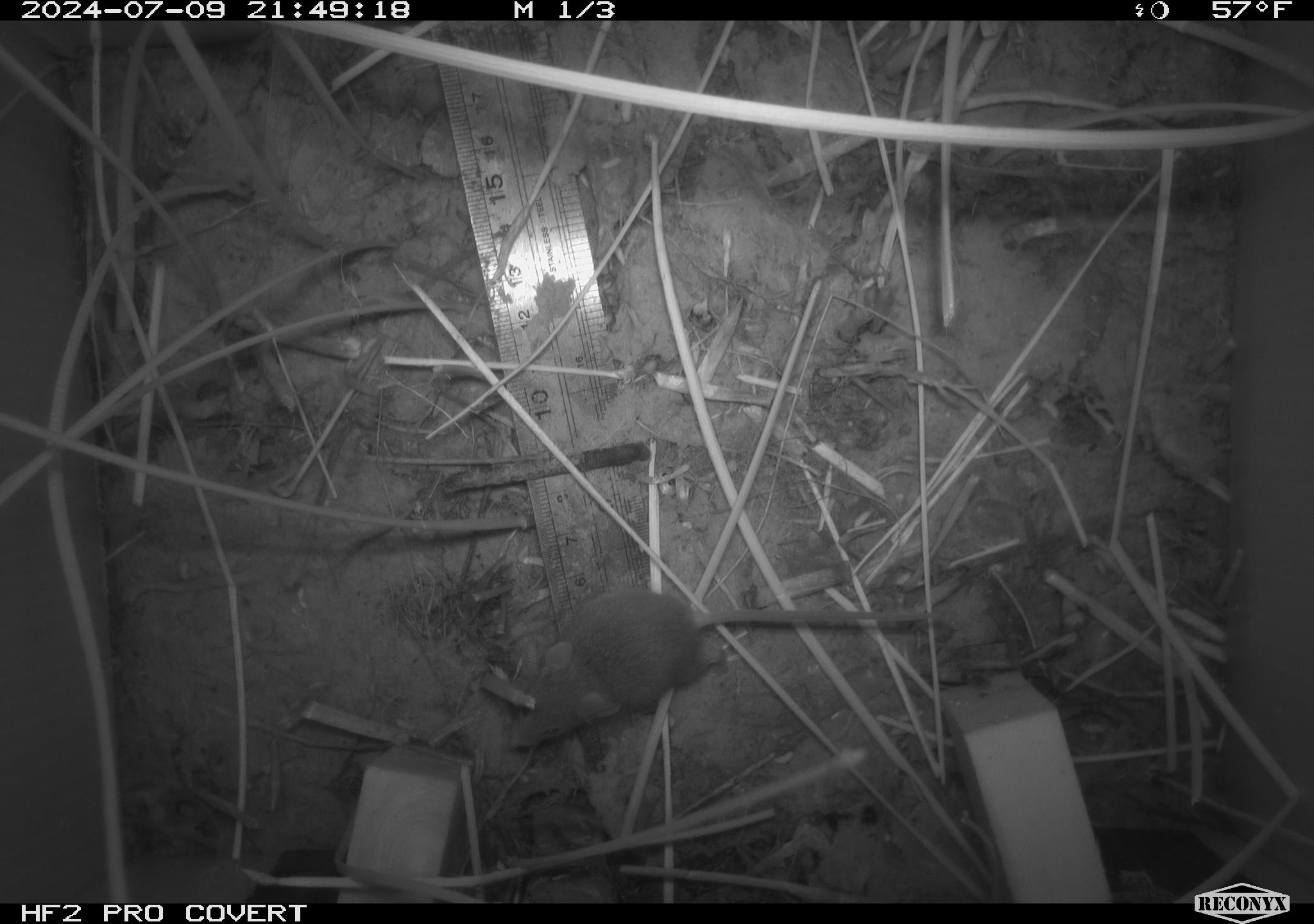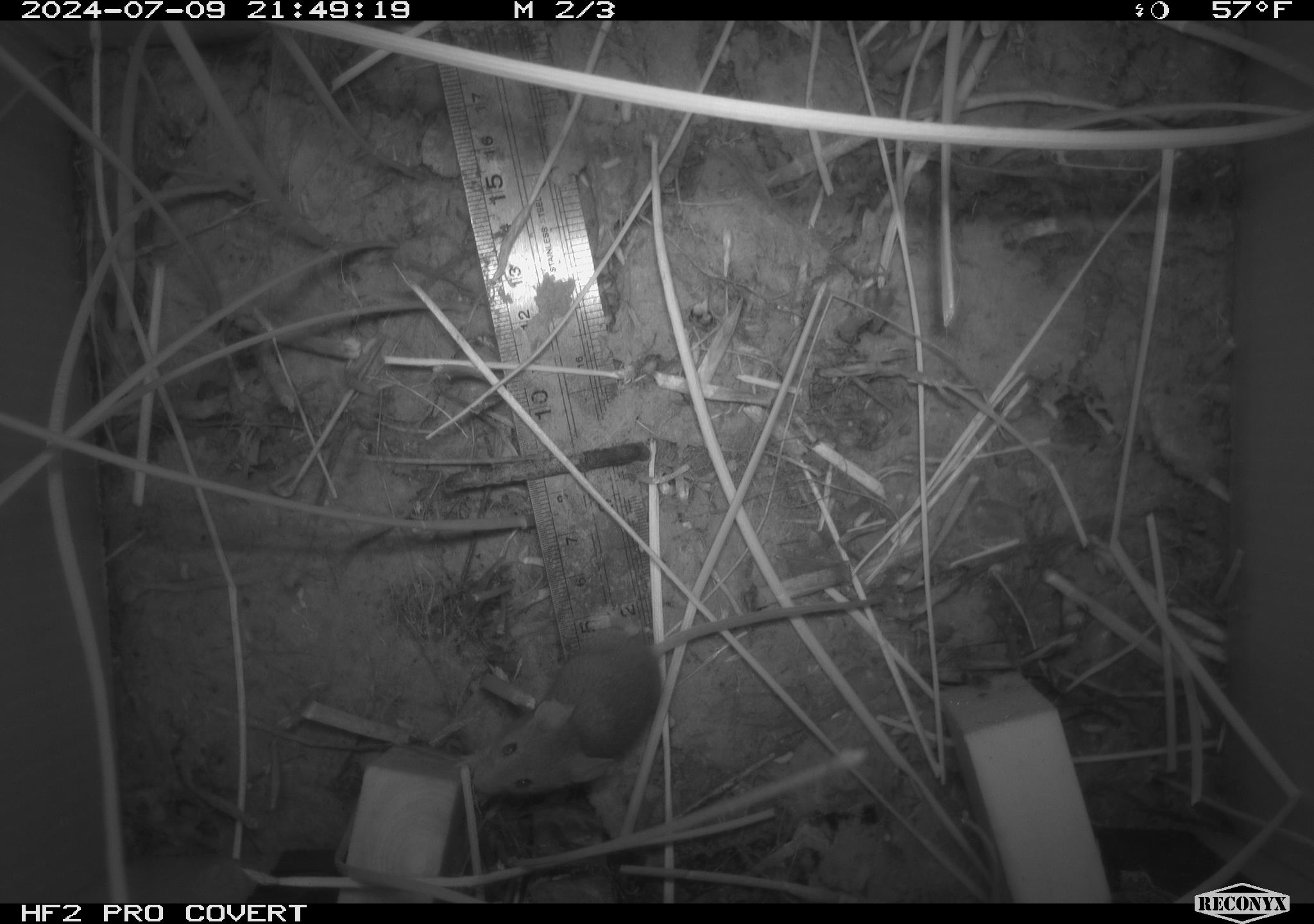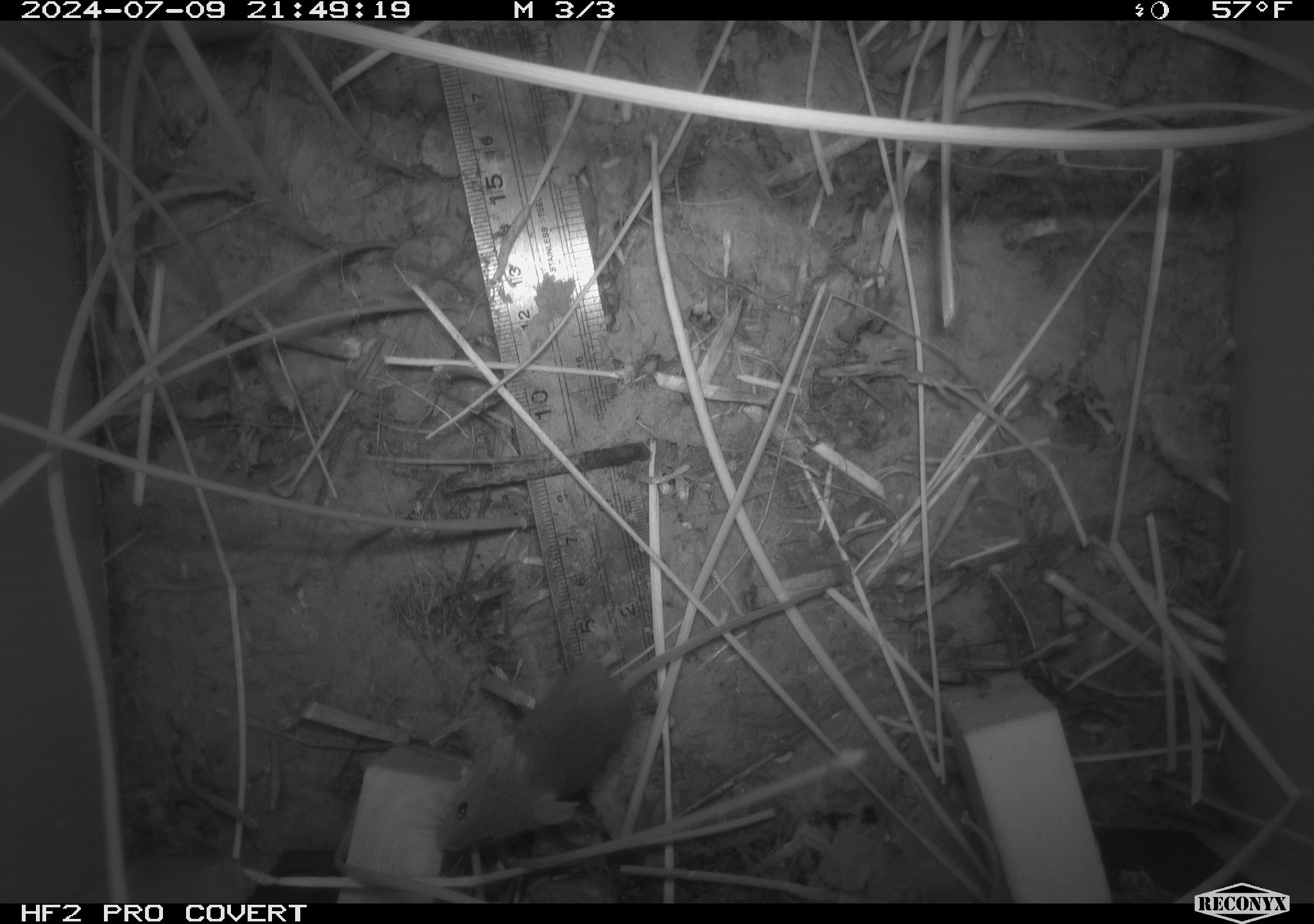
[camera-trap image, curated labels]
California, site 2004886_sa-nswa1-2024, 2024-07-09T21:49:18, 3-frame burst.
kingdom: Animalia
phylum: Chordata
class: Mammalia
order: Rodentia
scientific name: Rodentia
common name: rodent